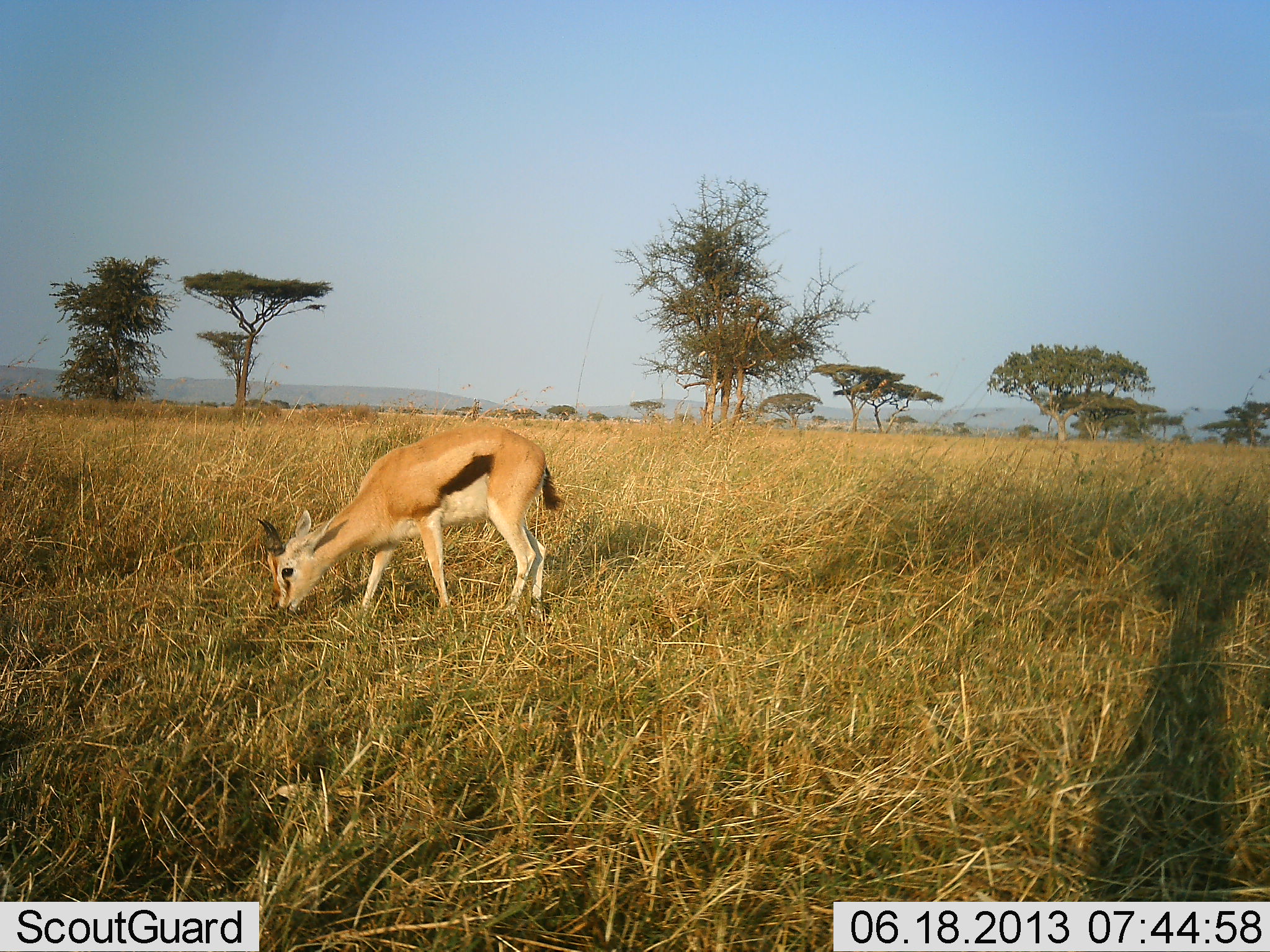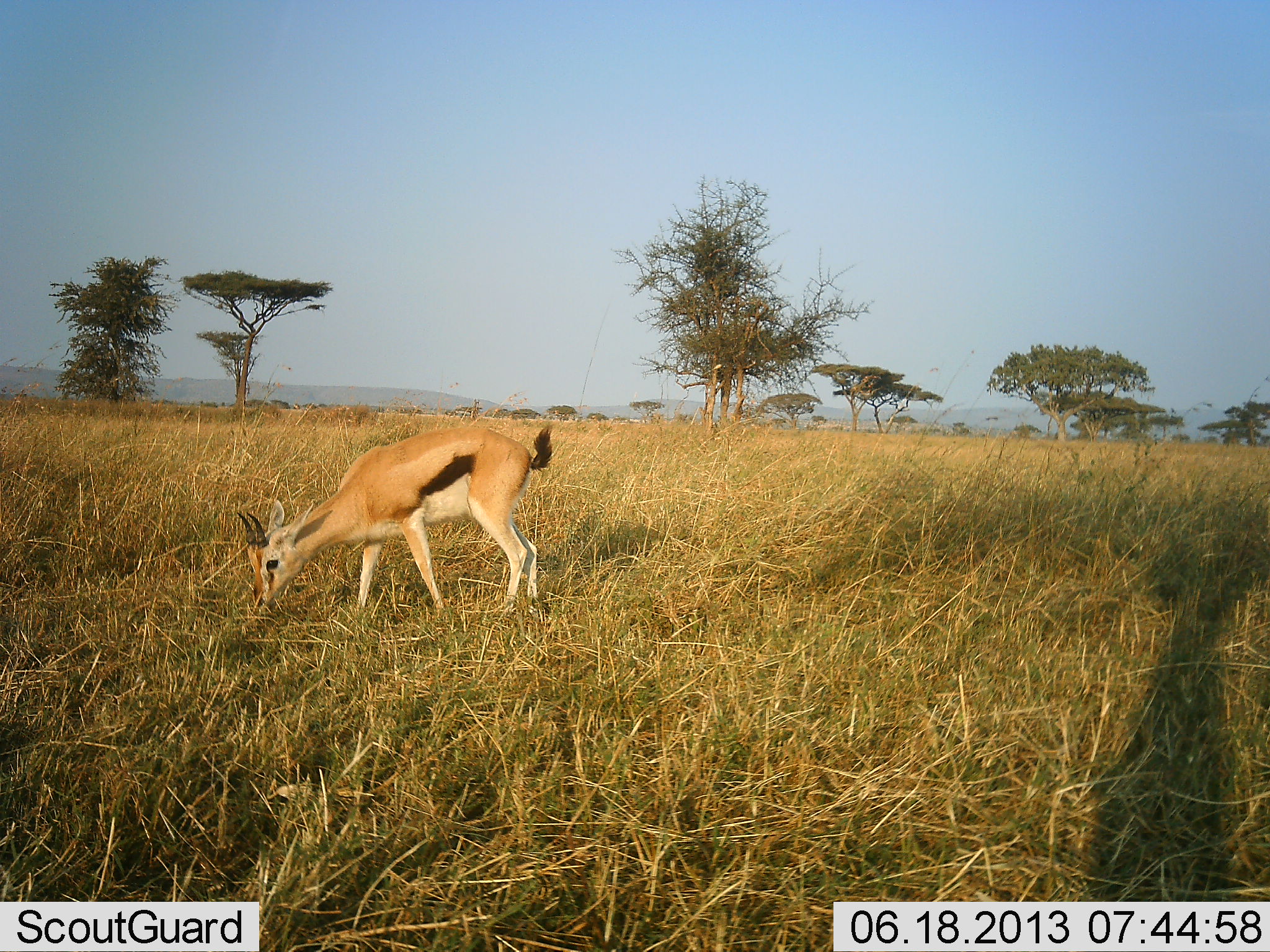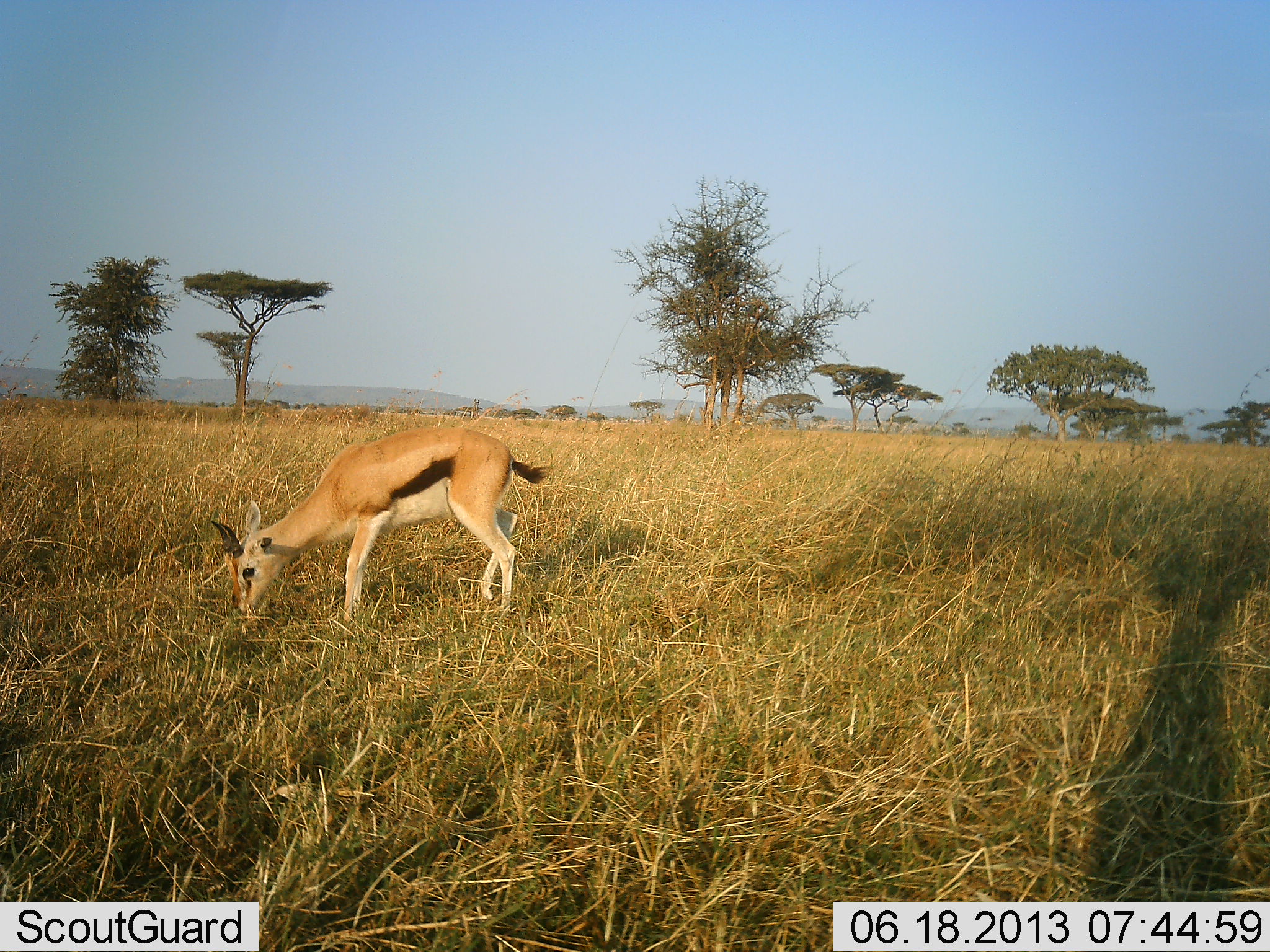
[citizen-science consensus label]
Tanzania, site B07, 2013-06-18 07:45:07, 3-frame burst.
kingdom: Animalia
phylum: Chordata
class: Mammalia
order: Artiodactyla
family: Bovidae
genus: Eudorcas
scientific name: Eudorcas thomsonii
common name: thomson's gazelle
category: gazellethomsons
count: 1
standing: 14%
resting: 0%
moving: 7%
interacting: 0%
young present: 7%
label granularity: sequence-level